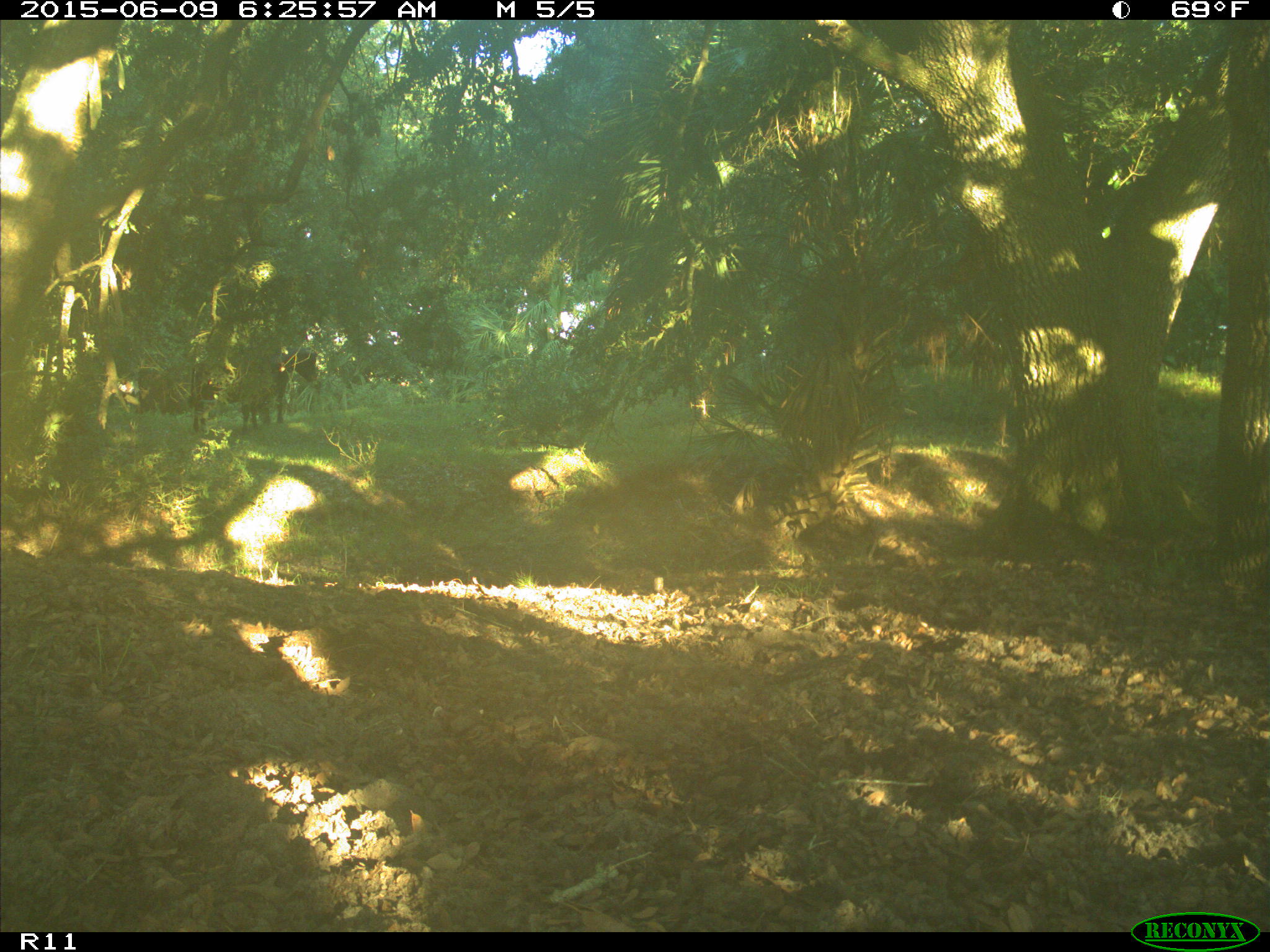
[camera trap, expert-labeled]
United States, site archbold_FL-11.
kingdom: Animalia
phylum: Chordata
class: Mammalia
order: Artiodactyla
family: Bovidae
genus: Bos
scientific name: Bos taurus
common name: domestic cow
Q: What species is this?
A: Bos taurus (domestic cow).